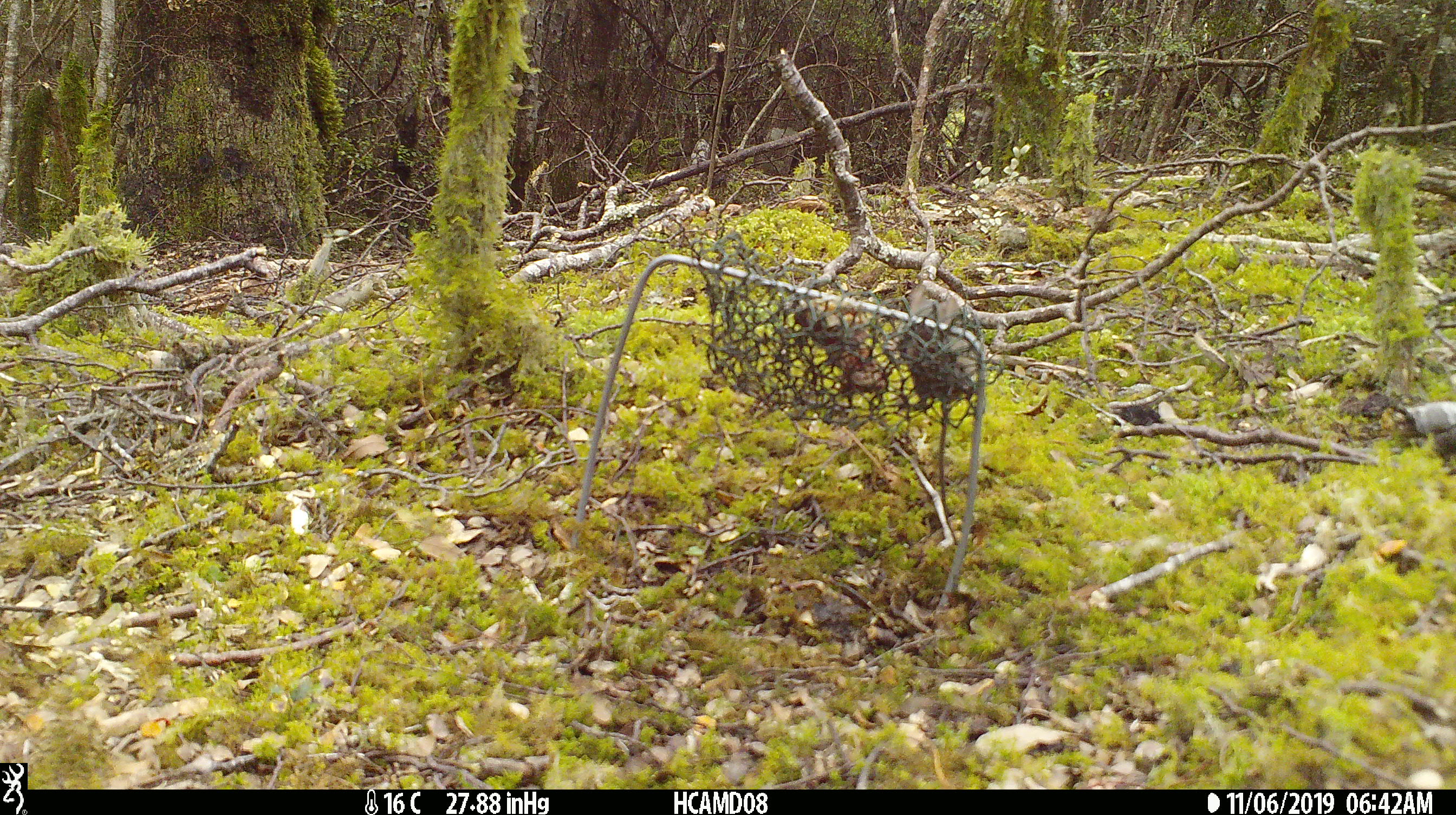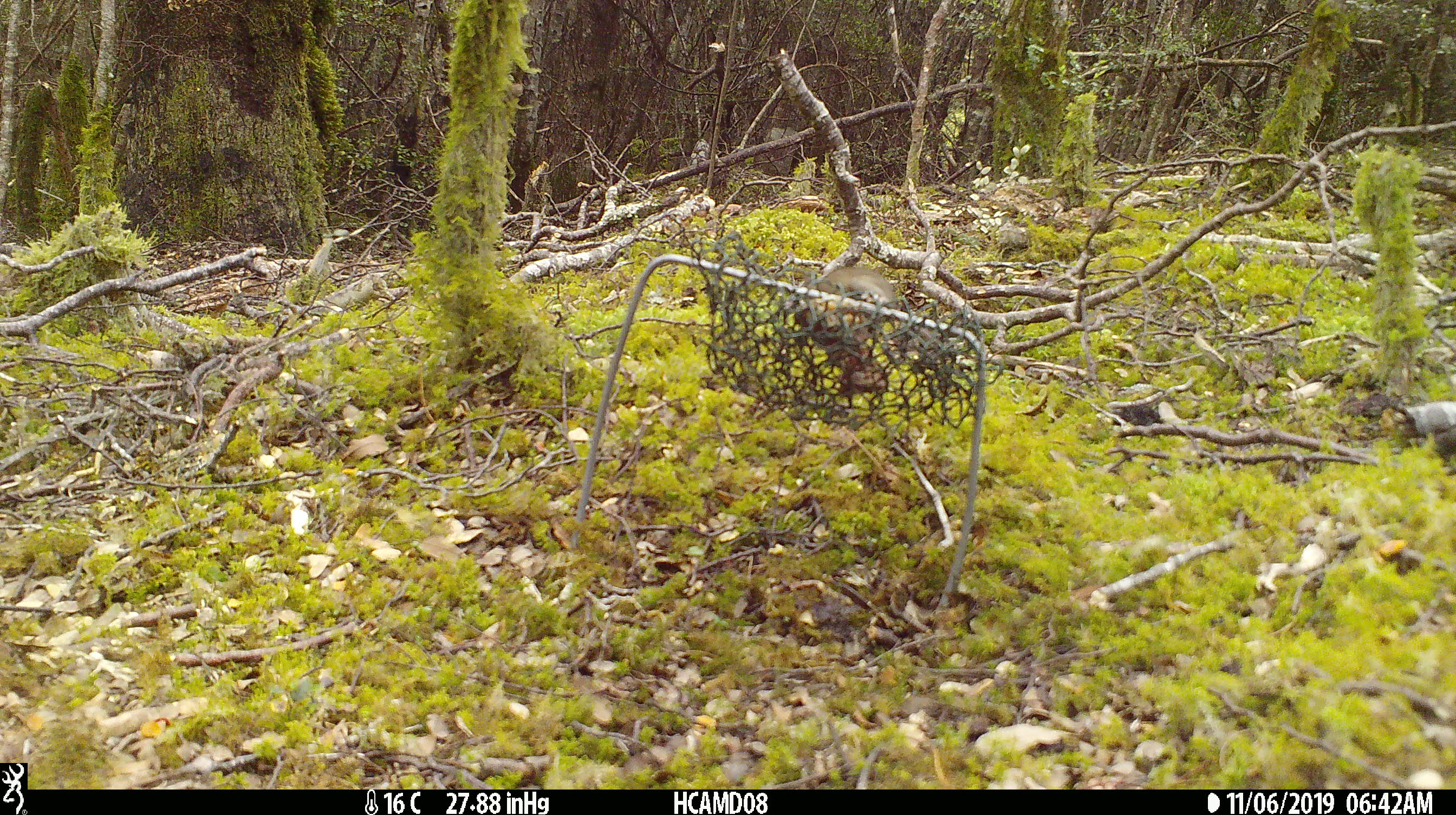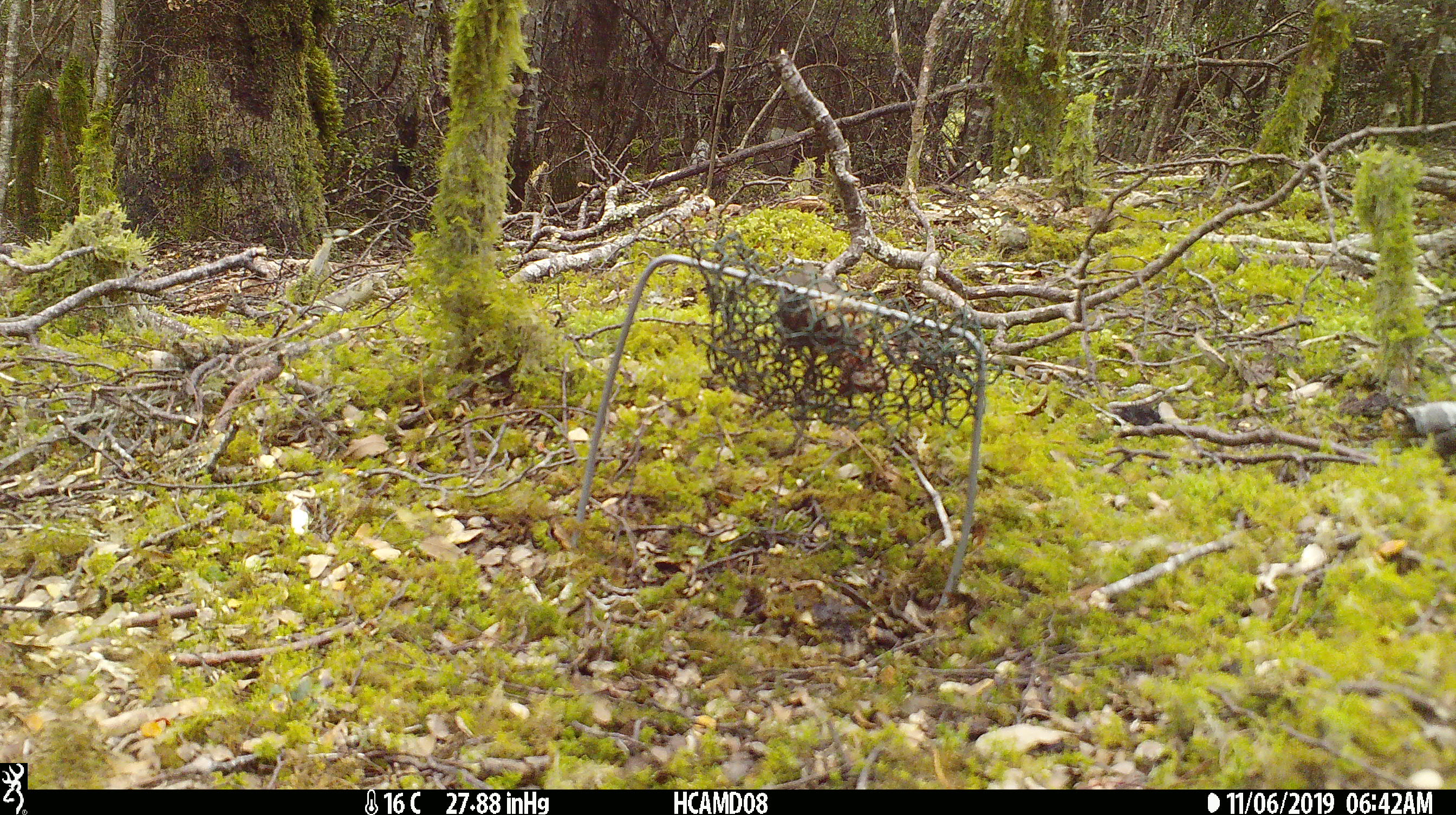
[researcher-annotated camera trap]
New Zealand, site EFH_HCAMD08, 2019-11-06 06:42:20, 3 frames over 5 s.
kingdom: Animalia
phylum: Chordata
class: Mammalia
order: Rodentia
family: Muridae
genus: Mus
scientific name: Mus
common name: mouse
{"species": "mouse (Mus)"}